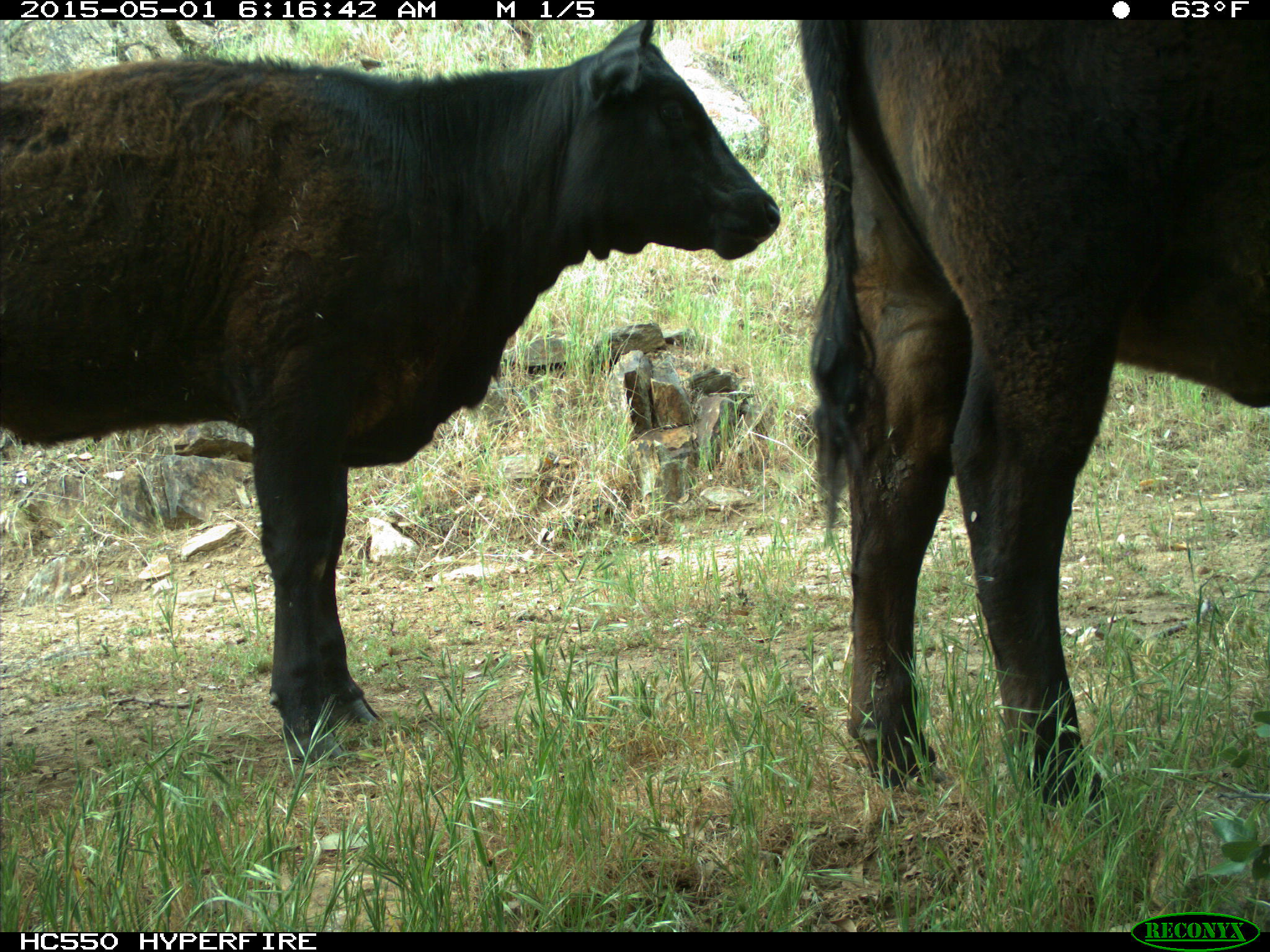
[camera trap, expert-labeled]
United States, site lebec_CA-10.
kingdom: Animalia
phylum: Chordata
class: Mammalia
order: Artiodactyla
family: Bovidae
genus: Bos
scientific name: Bos taurus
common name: domestic cow